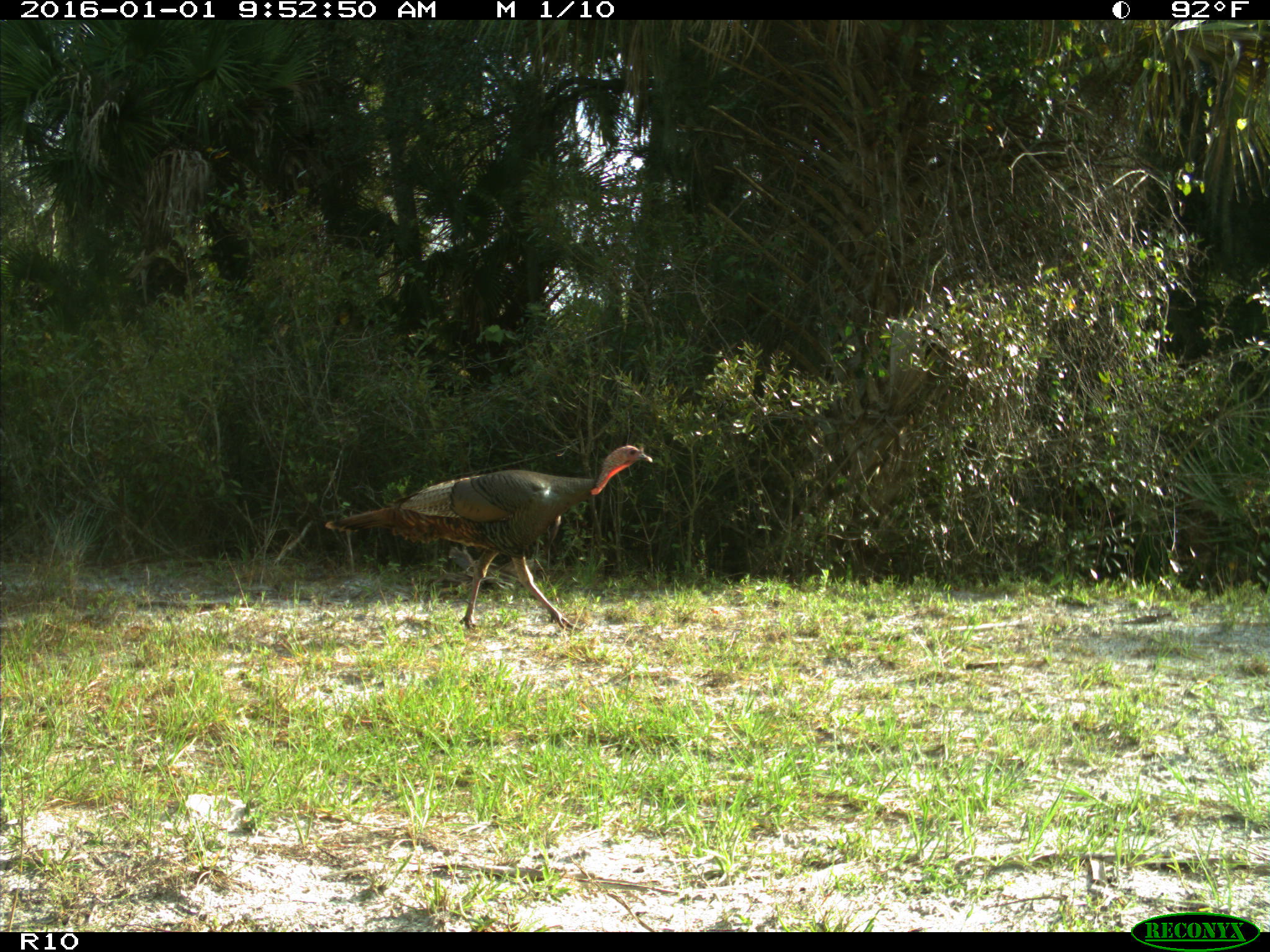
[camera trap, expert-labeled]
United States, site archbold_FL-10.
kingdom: Animalia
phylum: Chordata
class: Aves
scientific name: Aves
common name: birds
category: unidentified bird